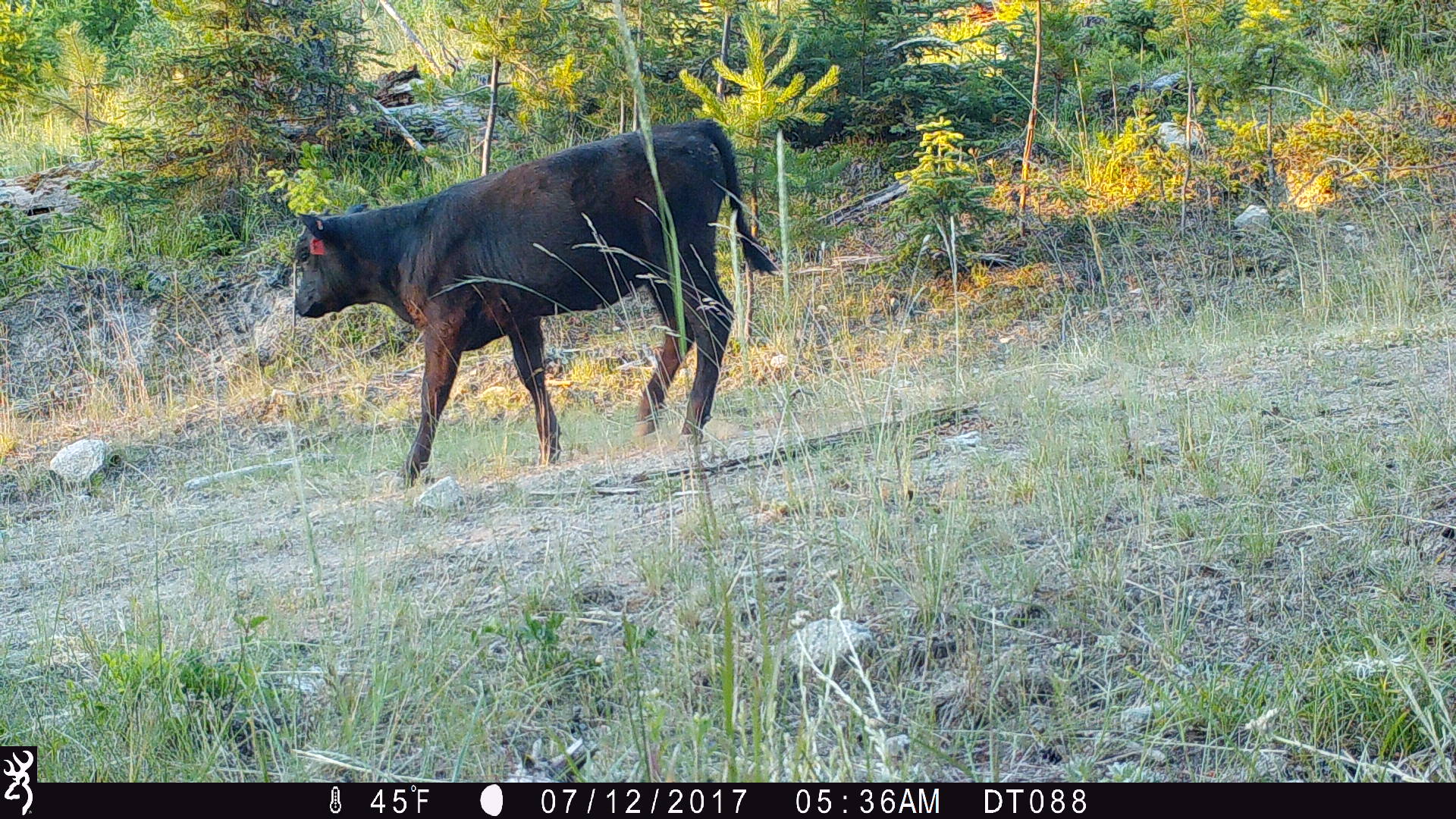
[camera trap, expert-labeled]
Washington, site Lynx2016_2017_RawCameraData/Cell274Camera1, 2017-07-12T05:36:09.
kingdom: Animalia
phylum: Chordata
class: Mammalia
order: Artiodactyla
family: Bovidae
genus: Bos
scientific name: Bos taurus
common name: domestic cattle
Domestic cattle (Bos taurus). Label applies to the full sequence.